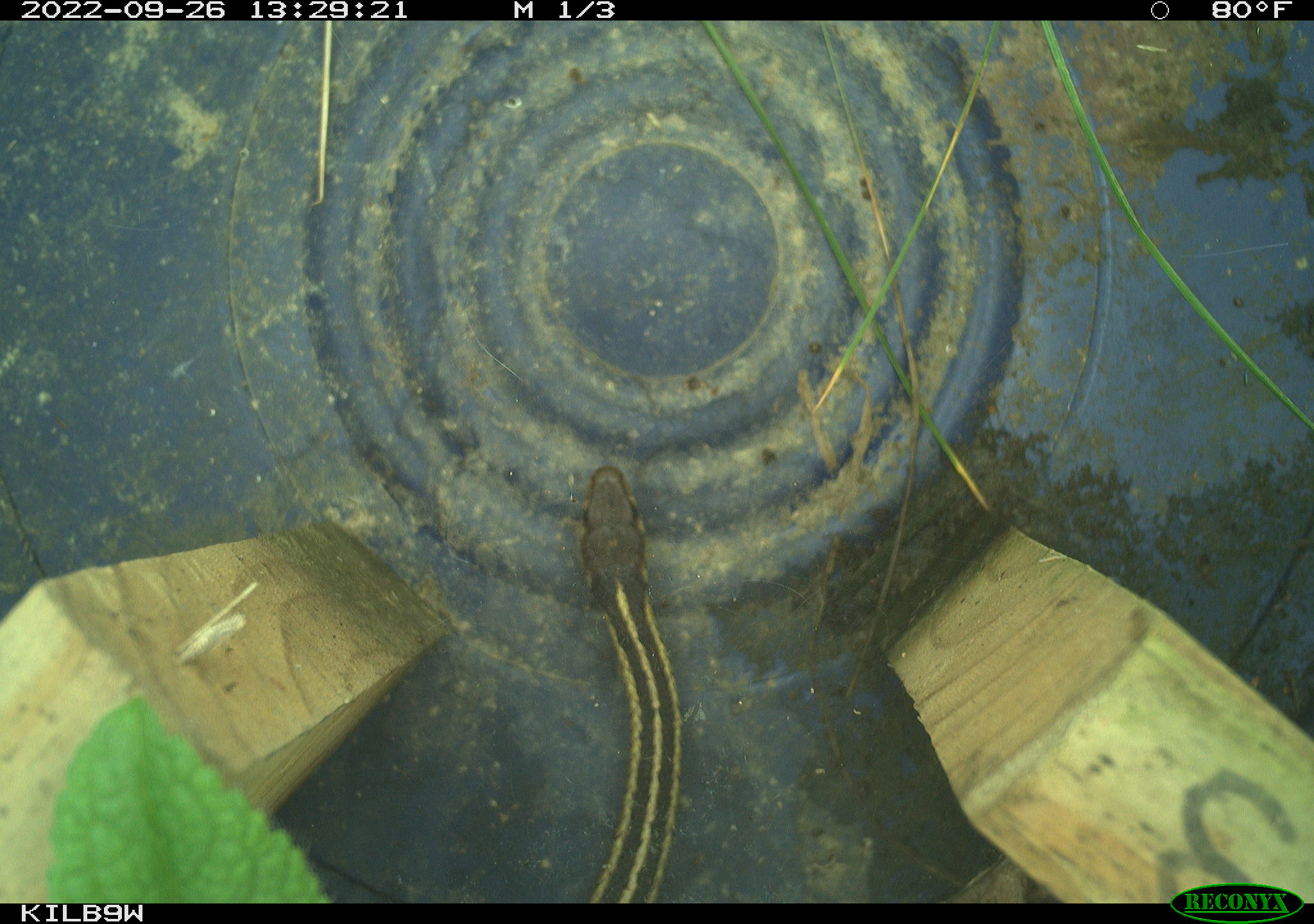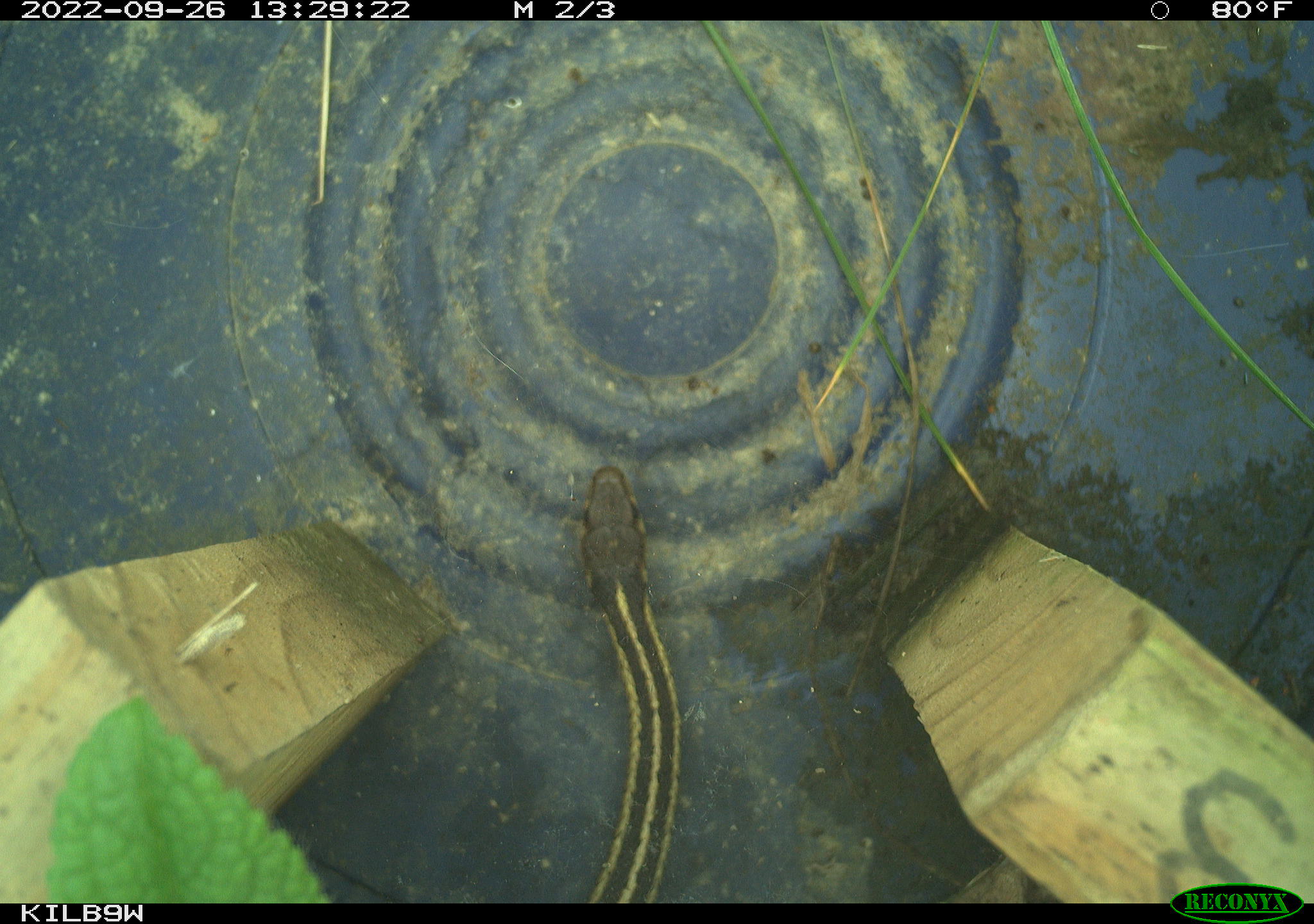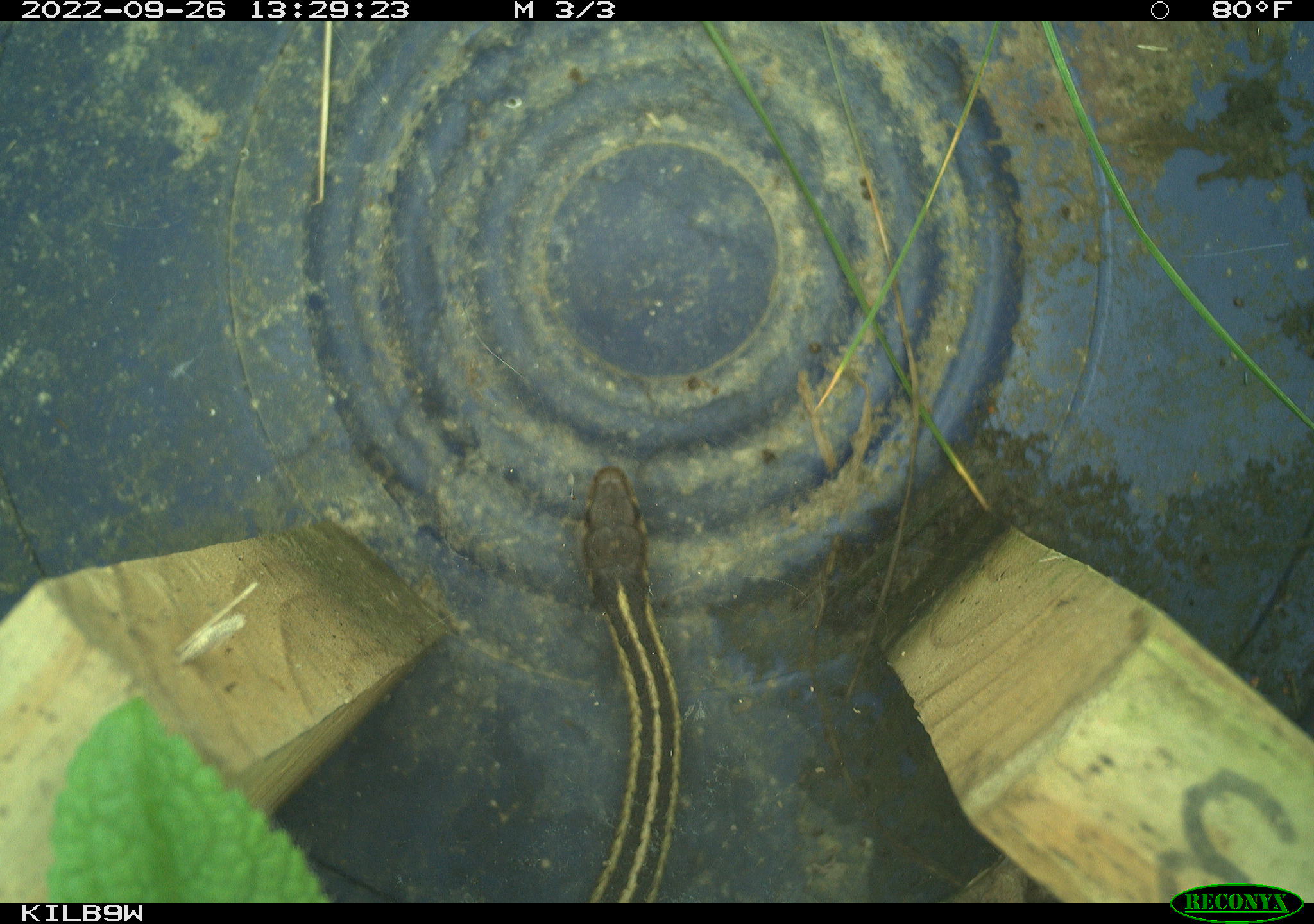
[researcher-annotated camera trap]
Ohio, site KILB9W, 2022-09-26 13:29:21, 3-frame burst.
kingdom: Animalia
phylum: Chordata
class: Reptilia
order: Squamata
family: Colubridae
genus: Thamnophis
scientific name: Thamnophis sirtalis sirtalis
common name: eastern gartersnake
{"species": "eastern gartersnake (Thamnophis sirtalis sirtalis)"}